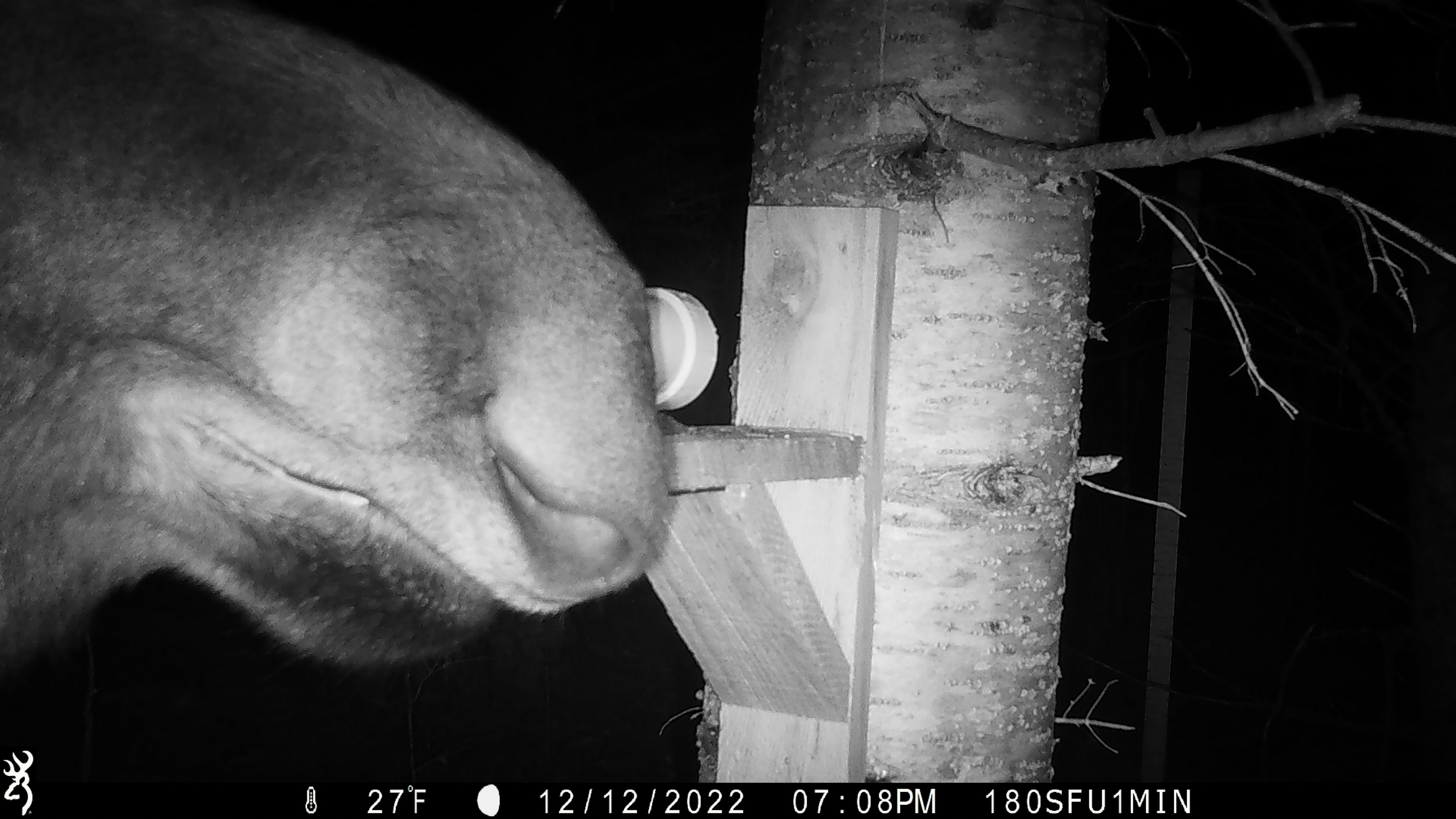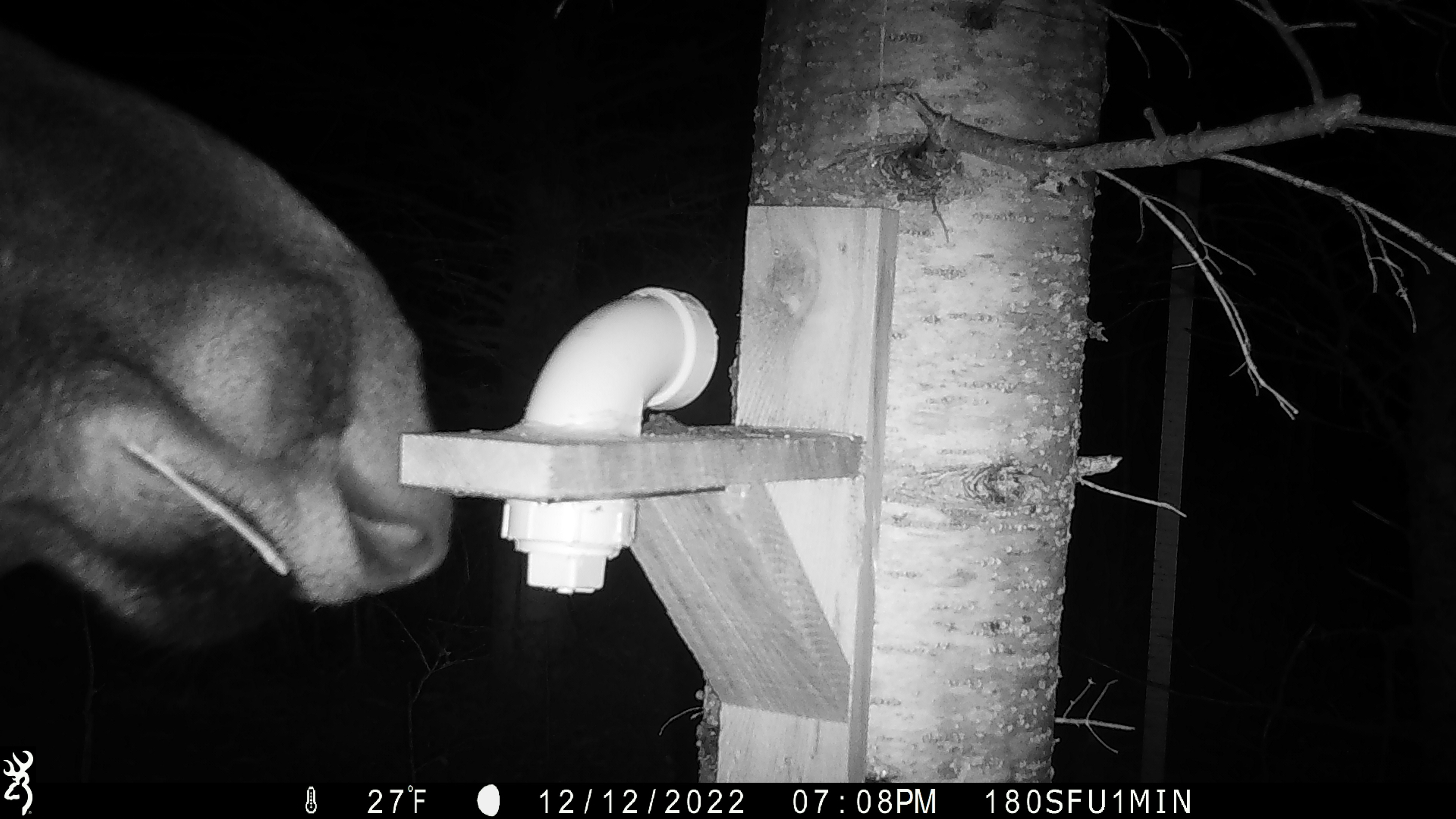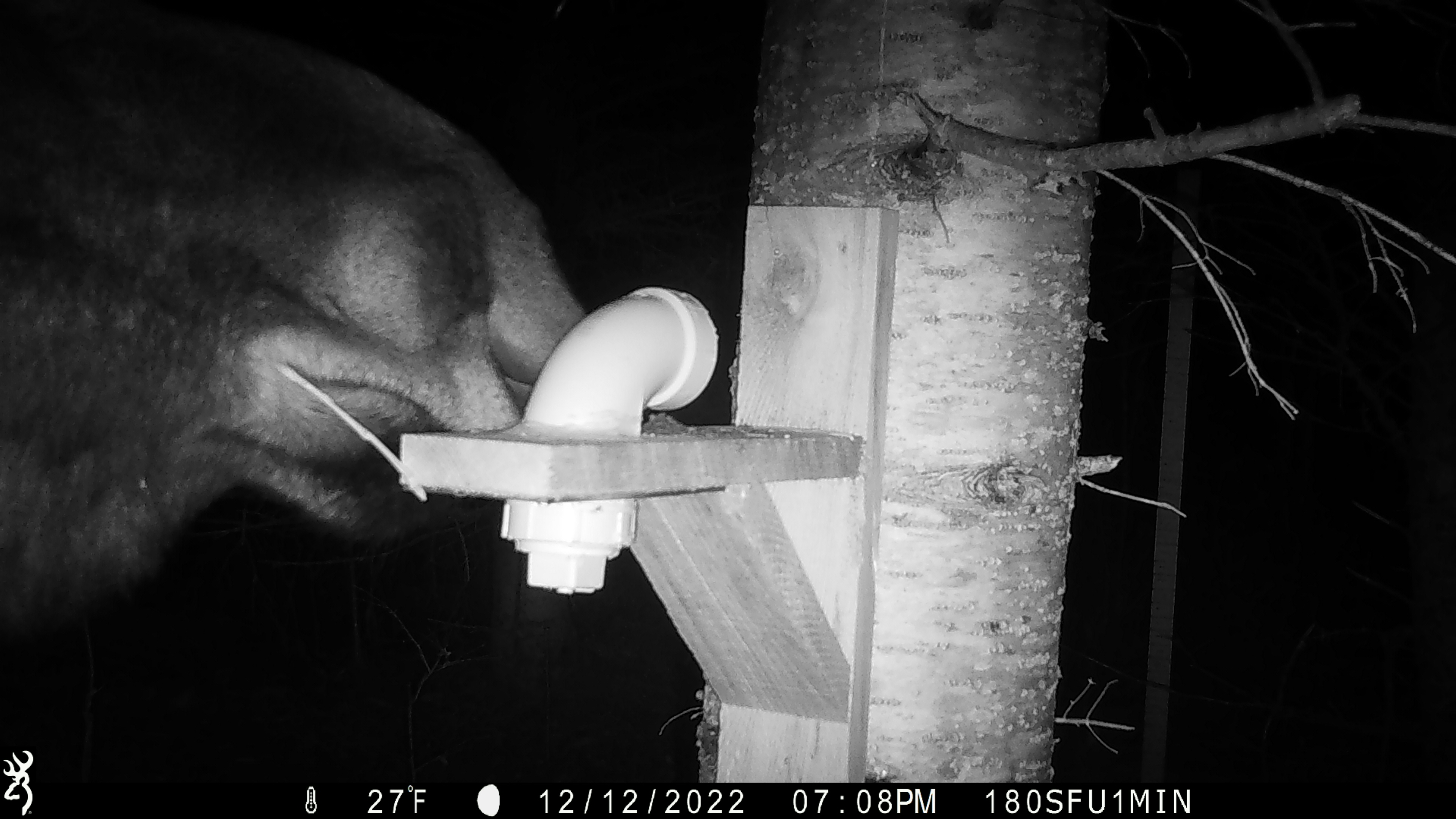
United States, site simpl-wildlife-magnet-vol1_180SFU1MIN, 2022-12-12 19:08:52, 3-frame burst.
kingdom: Animalia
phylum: Chordata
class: Mammalia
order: Artiodactyla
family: Cervidae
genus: Alces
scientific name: Alces alces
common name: moose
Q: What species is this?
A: Moose (Alces alces).